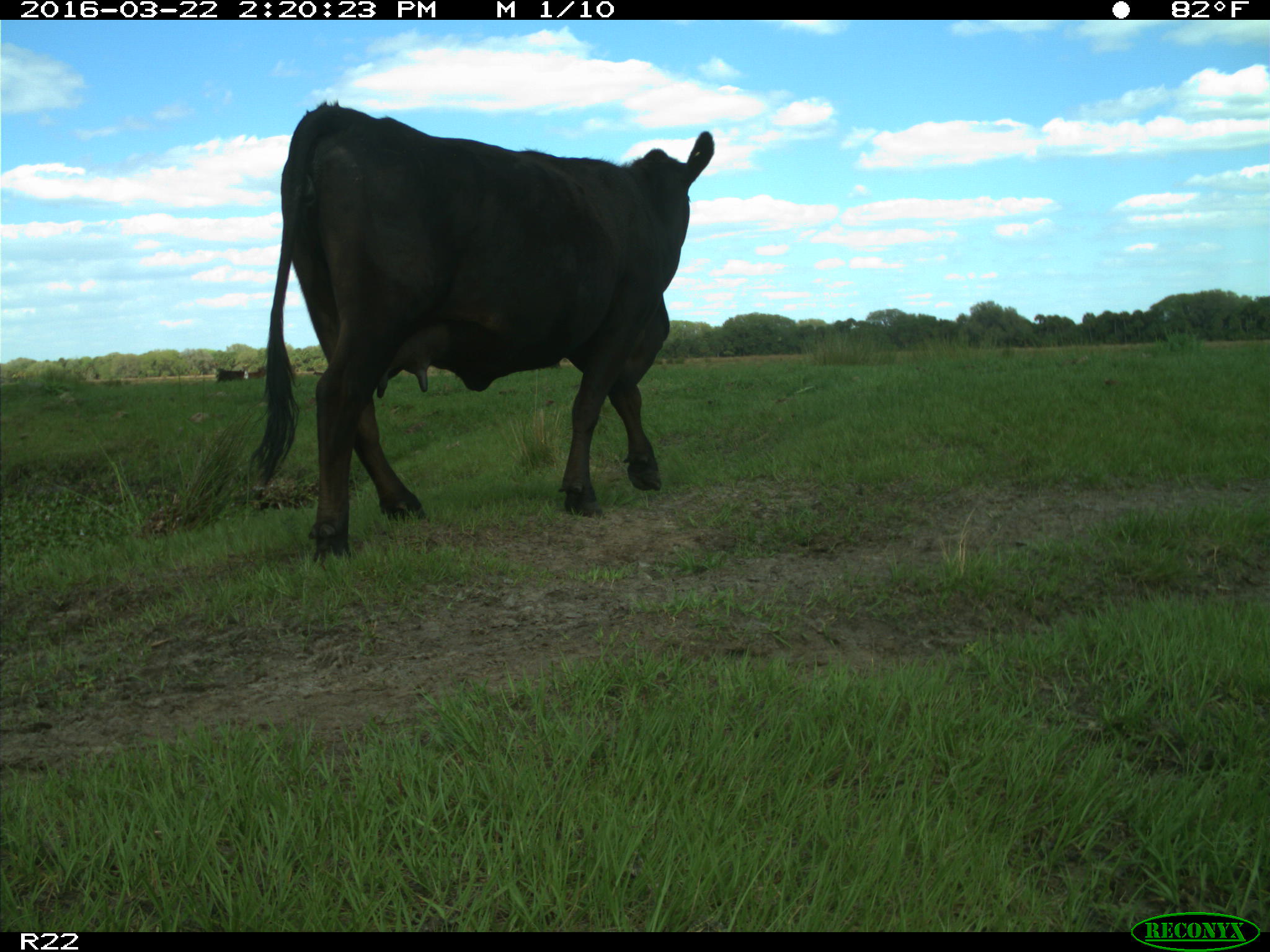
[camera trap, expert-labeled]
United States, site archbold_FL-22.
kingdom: Animalia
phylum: Chordata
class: Mammalia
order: Artiodactyla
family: Bovidae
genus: Bos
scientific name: Bos taurus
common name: domestic cow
Bos taurus (domestic cow).